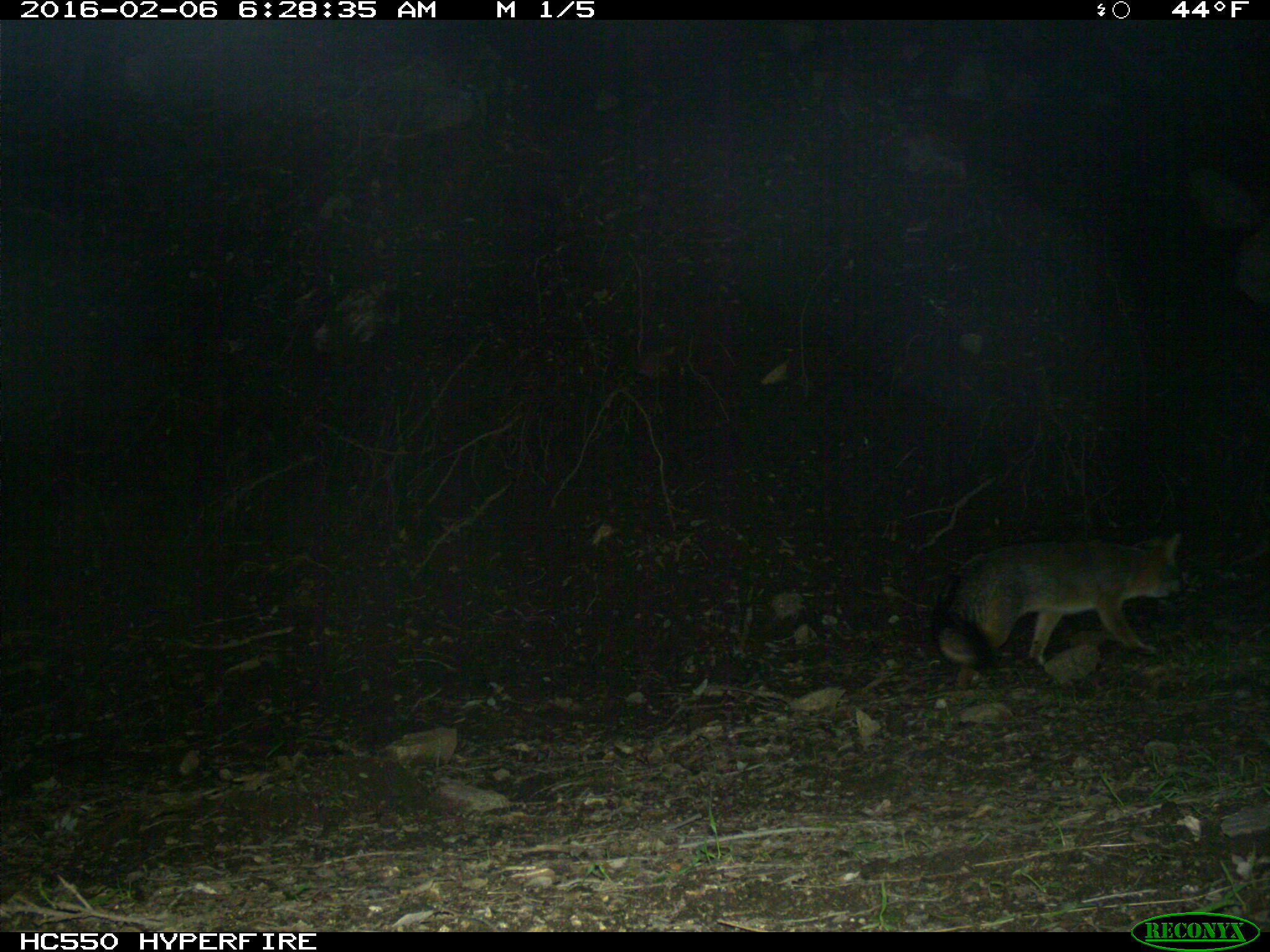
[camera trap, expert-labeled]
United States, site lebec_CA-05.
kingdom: Animalia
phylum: Chordata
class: Mammalia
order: Carnivora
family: Canidae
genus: Urocyon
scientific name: Urocyon cinereoargenteus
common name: gray fox